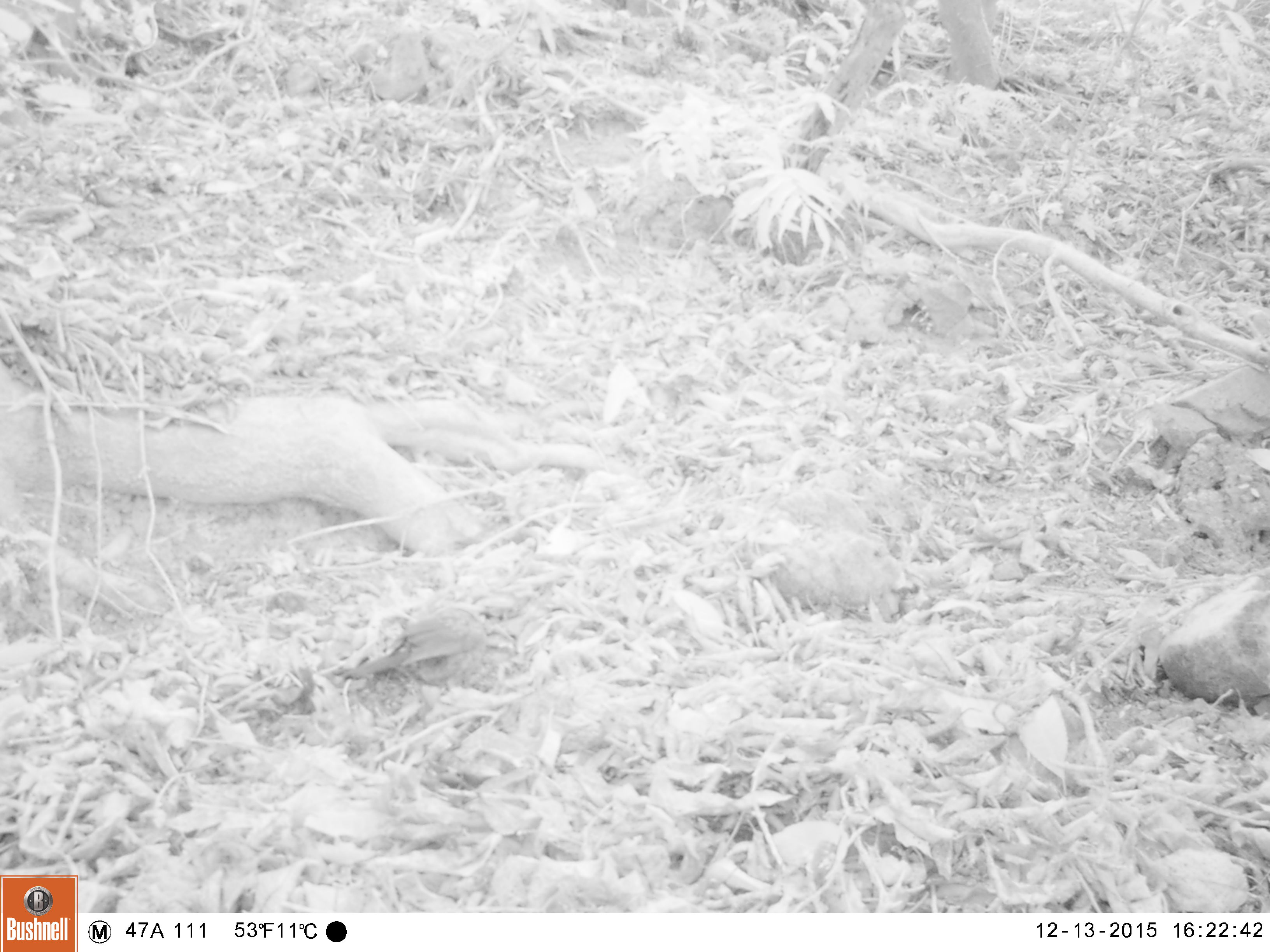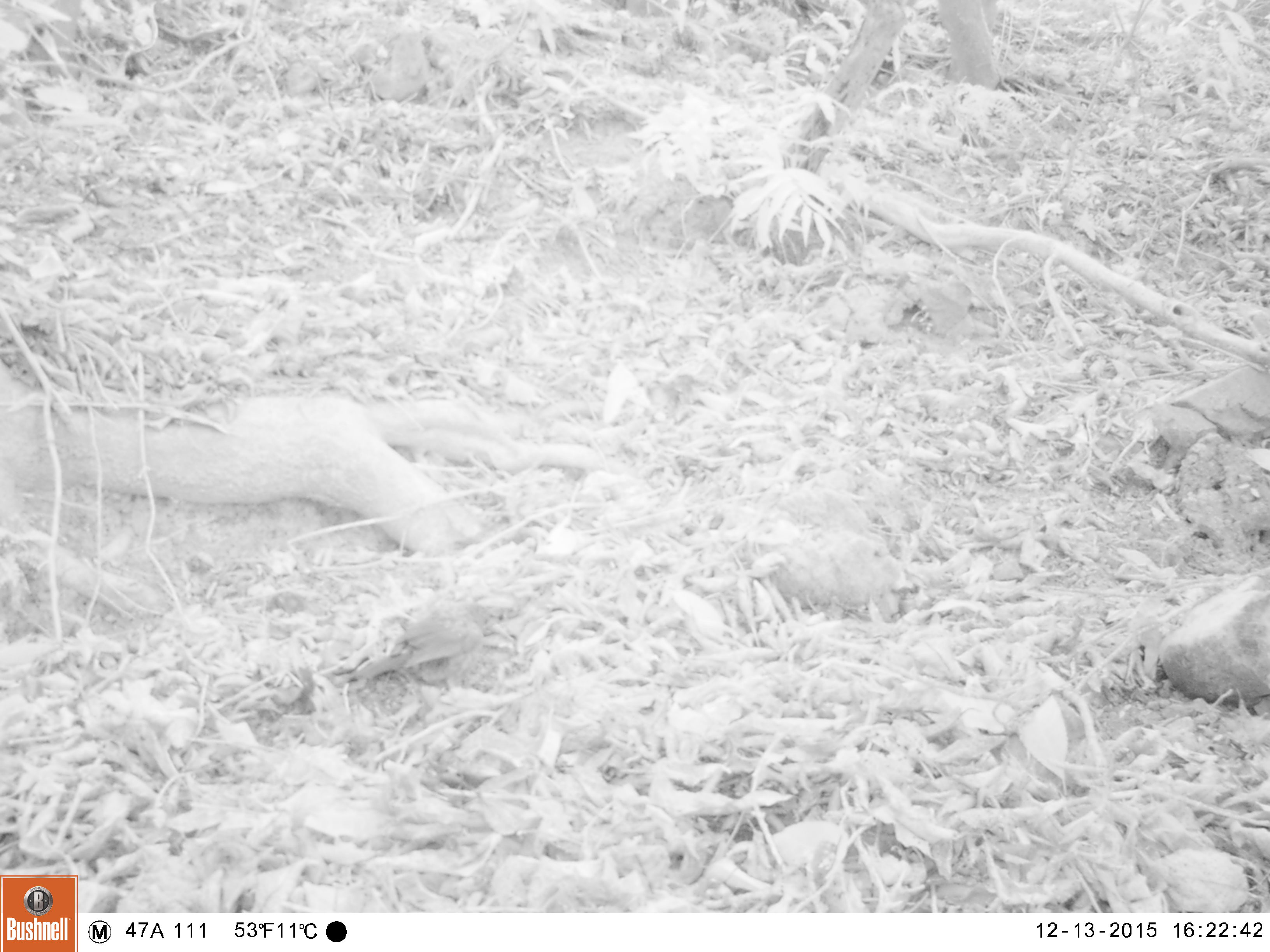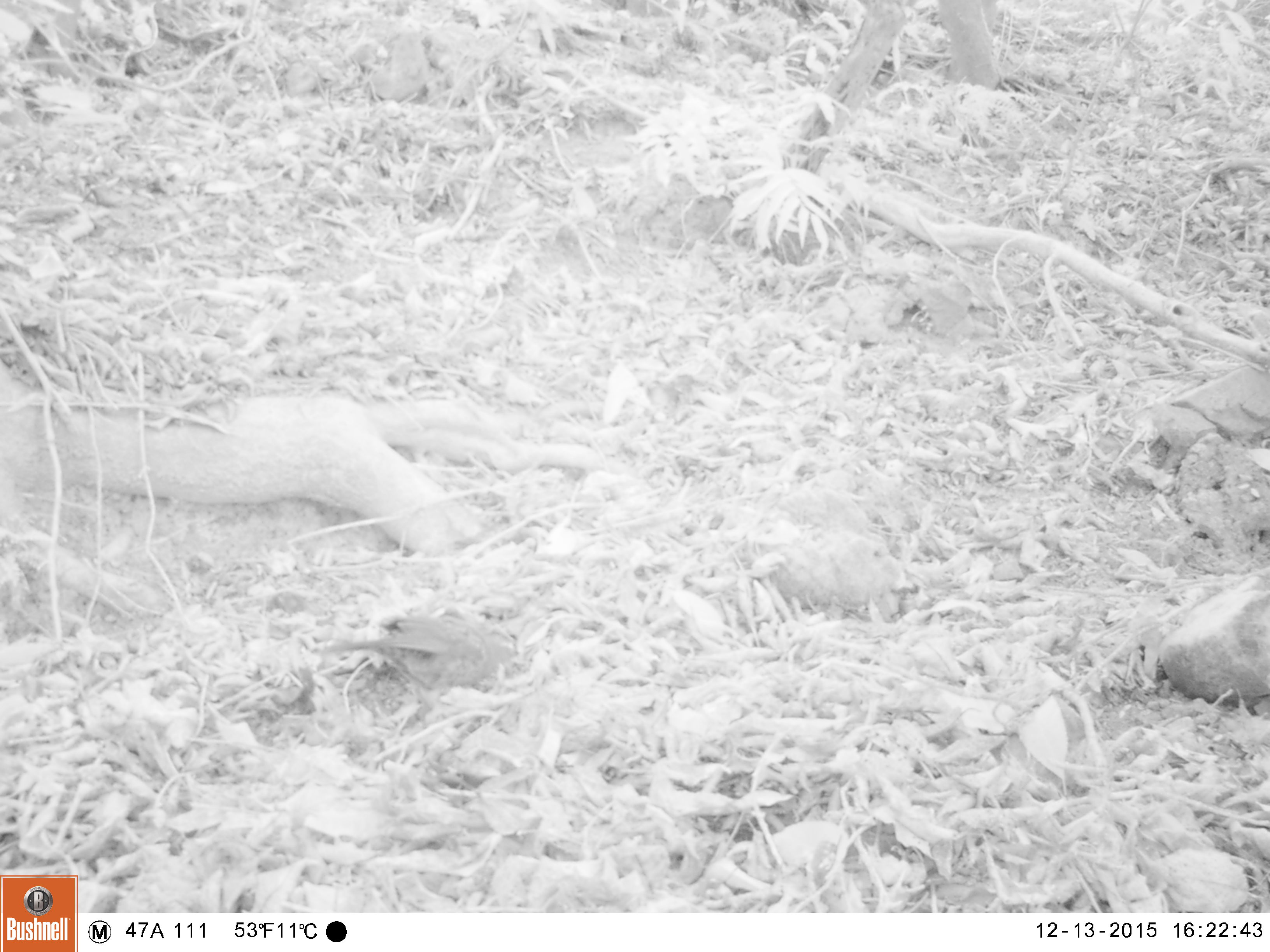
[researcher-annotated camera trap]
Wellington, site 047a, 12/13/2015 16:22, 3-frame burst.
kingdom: Animalia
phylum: Chordata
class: Aves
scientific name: Aves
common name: bird